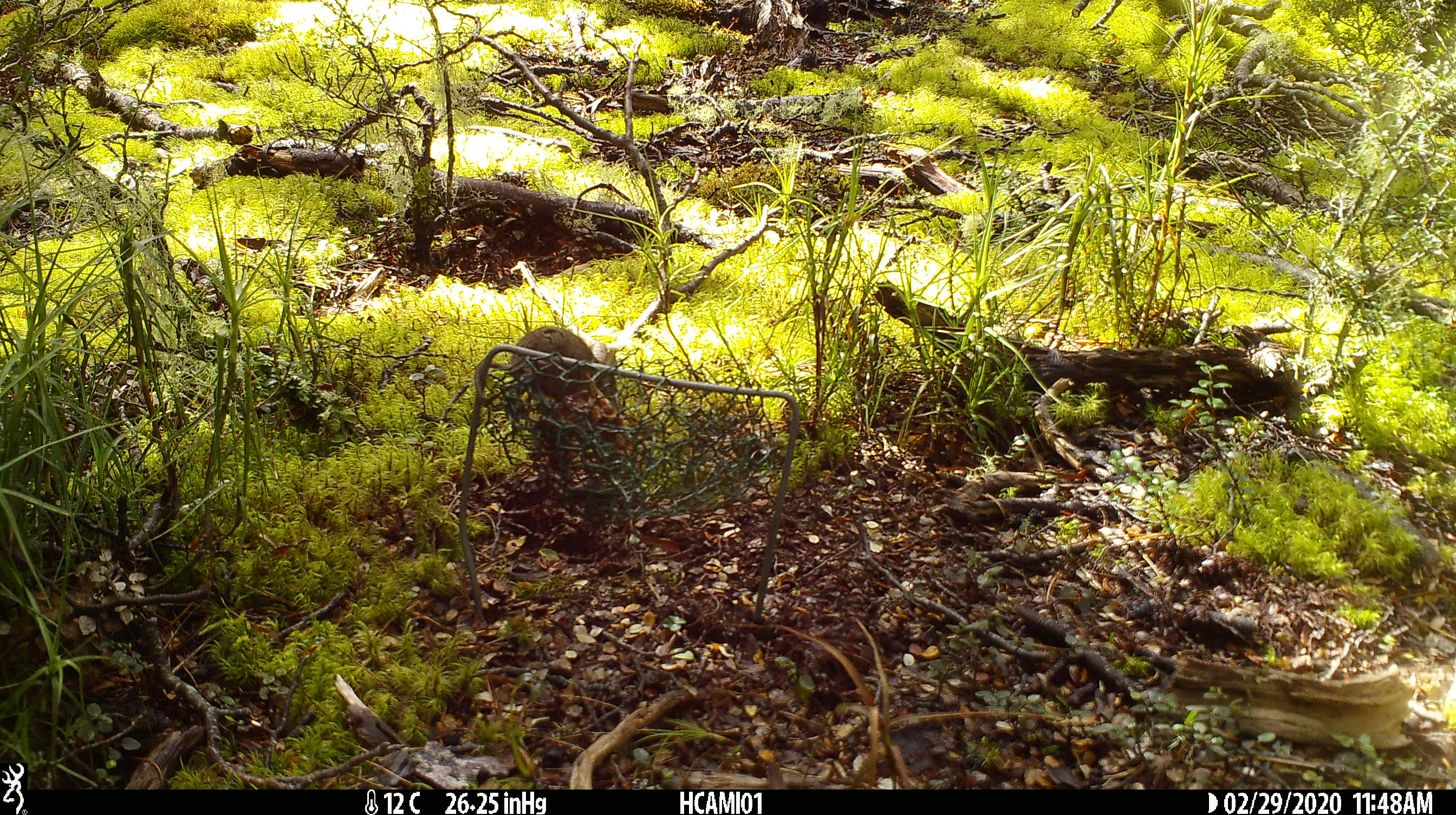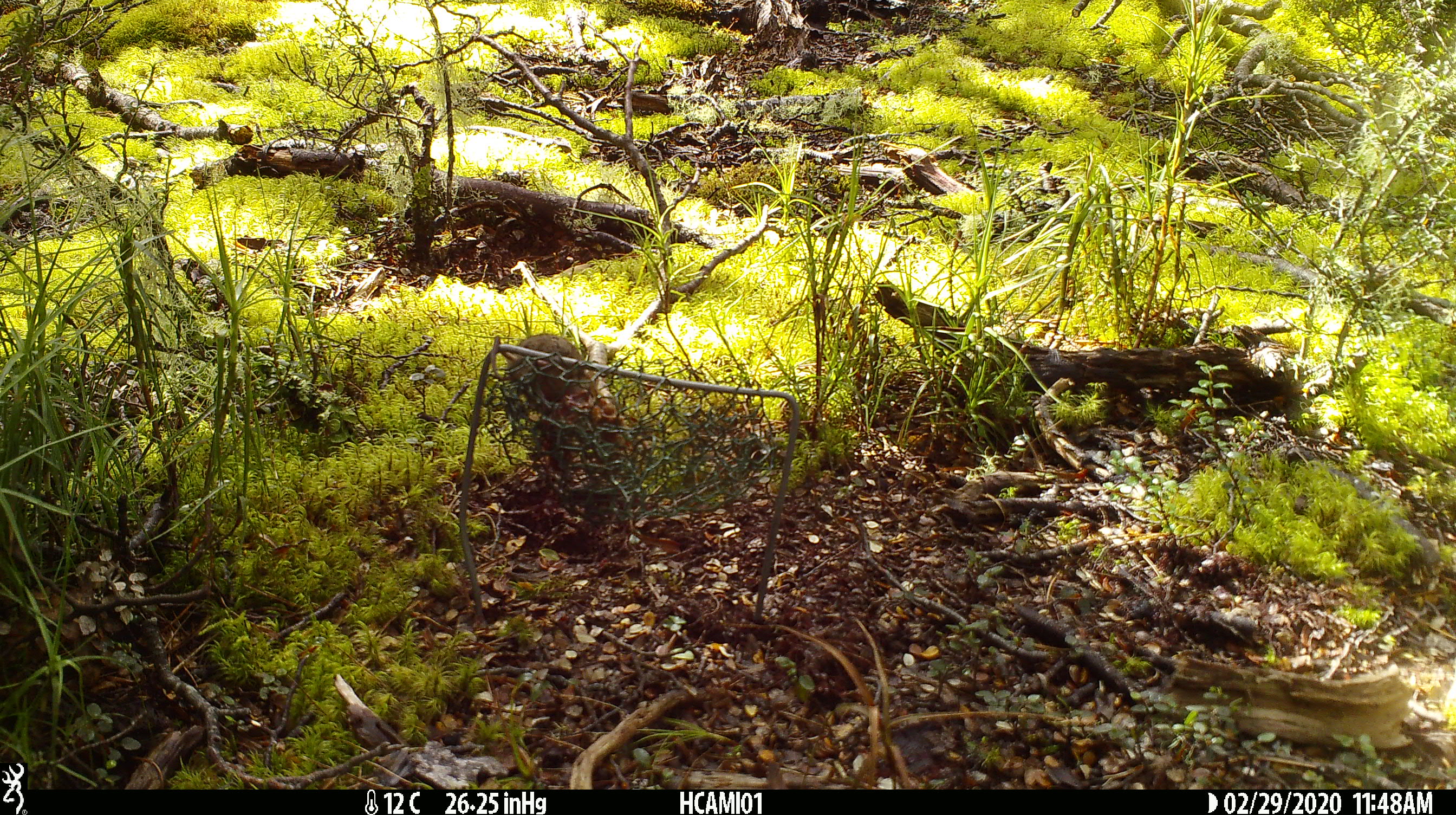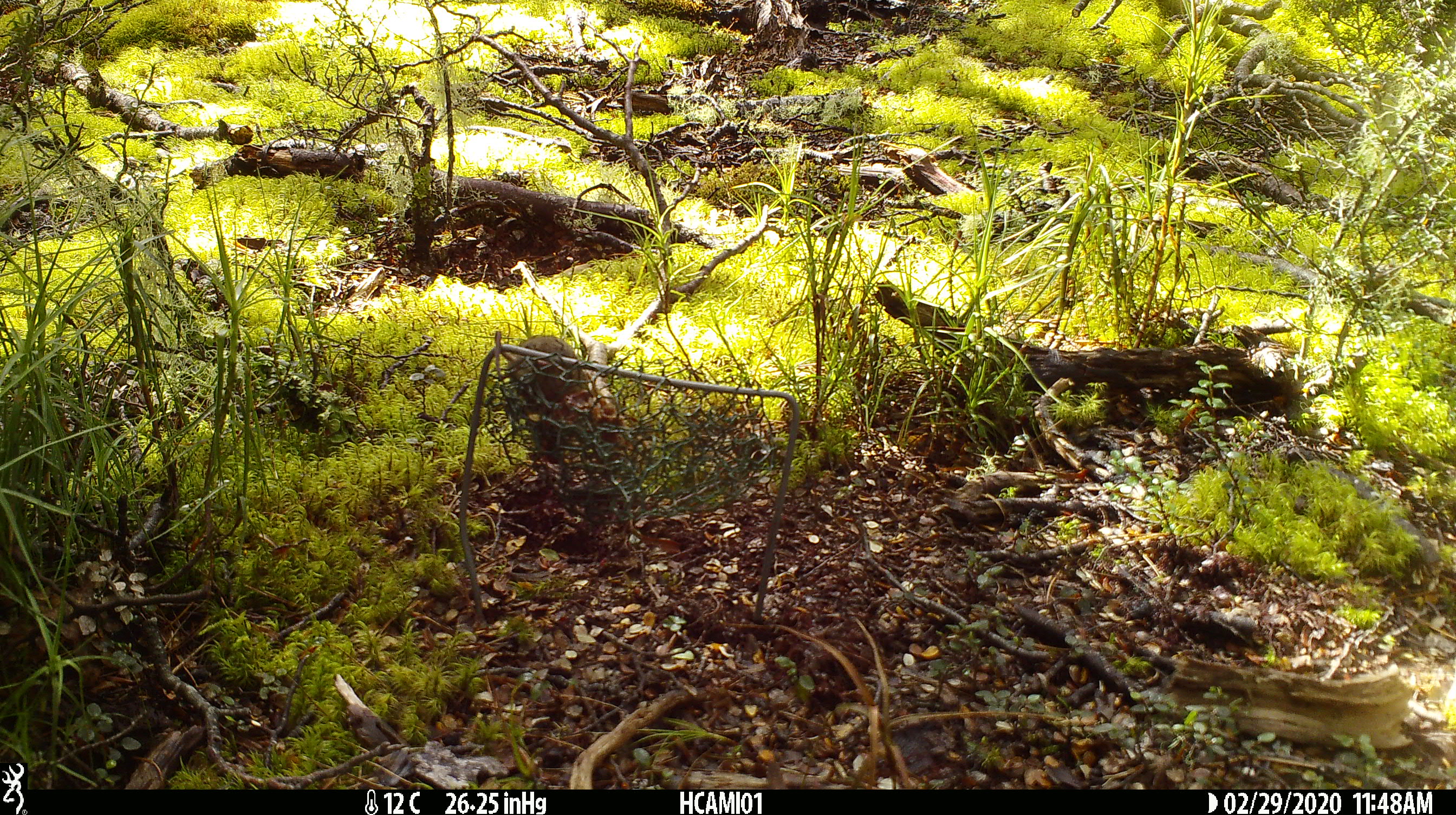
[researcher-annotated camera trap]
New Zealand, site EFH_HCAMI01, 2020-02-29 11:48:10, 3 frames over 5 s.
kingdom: Animalia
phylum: Chordata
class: Mammalia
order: Rodentia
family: Muridae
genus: Mus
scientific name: Mus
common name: mouse